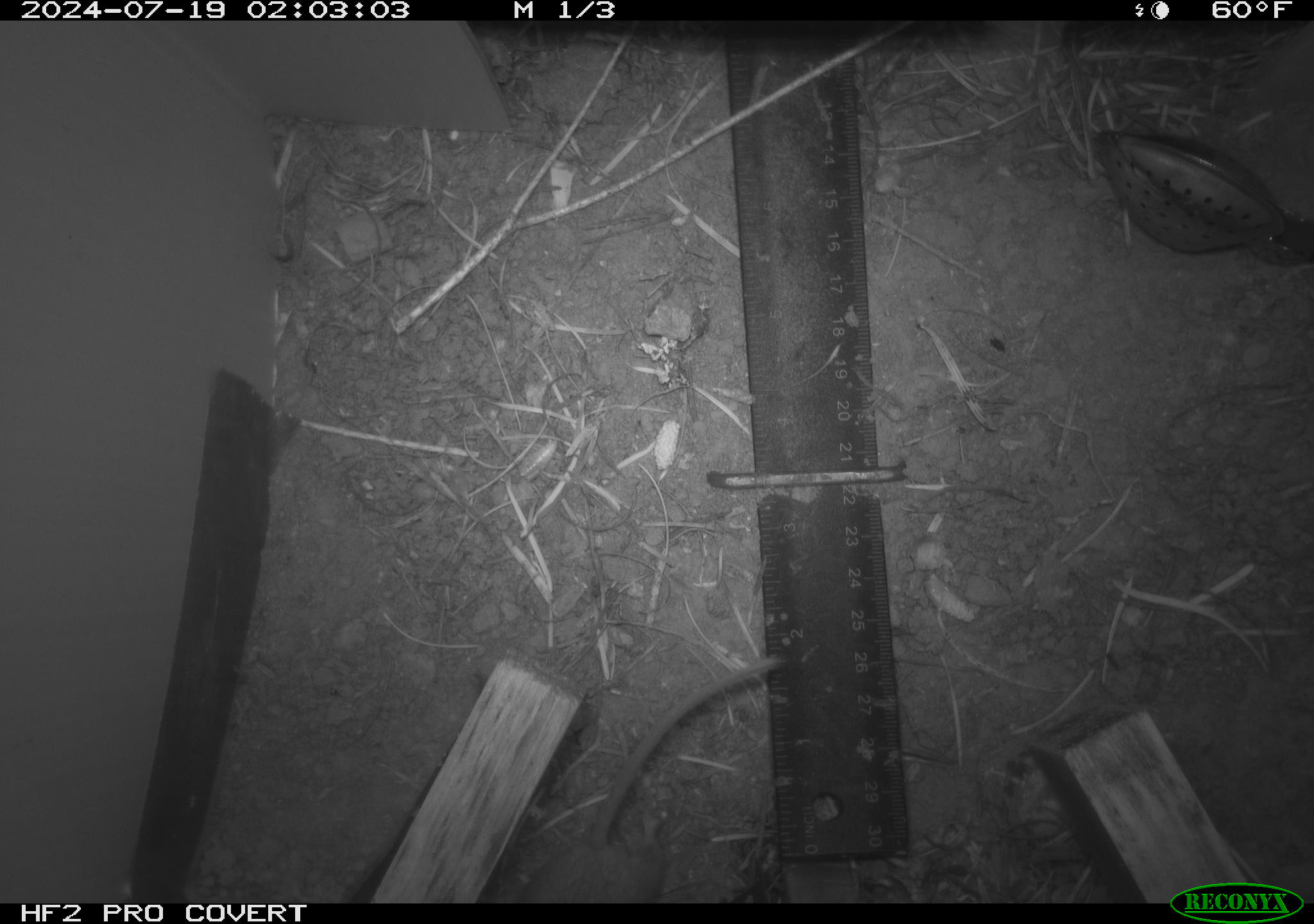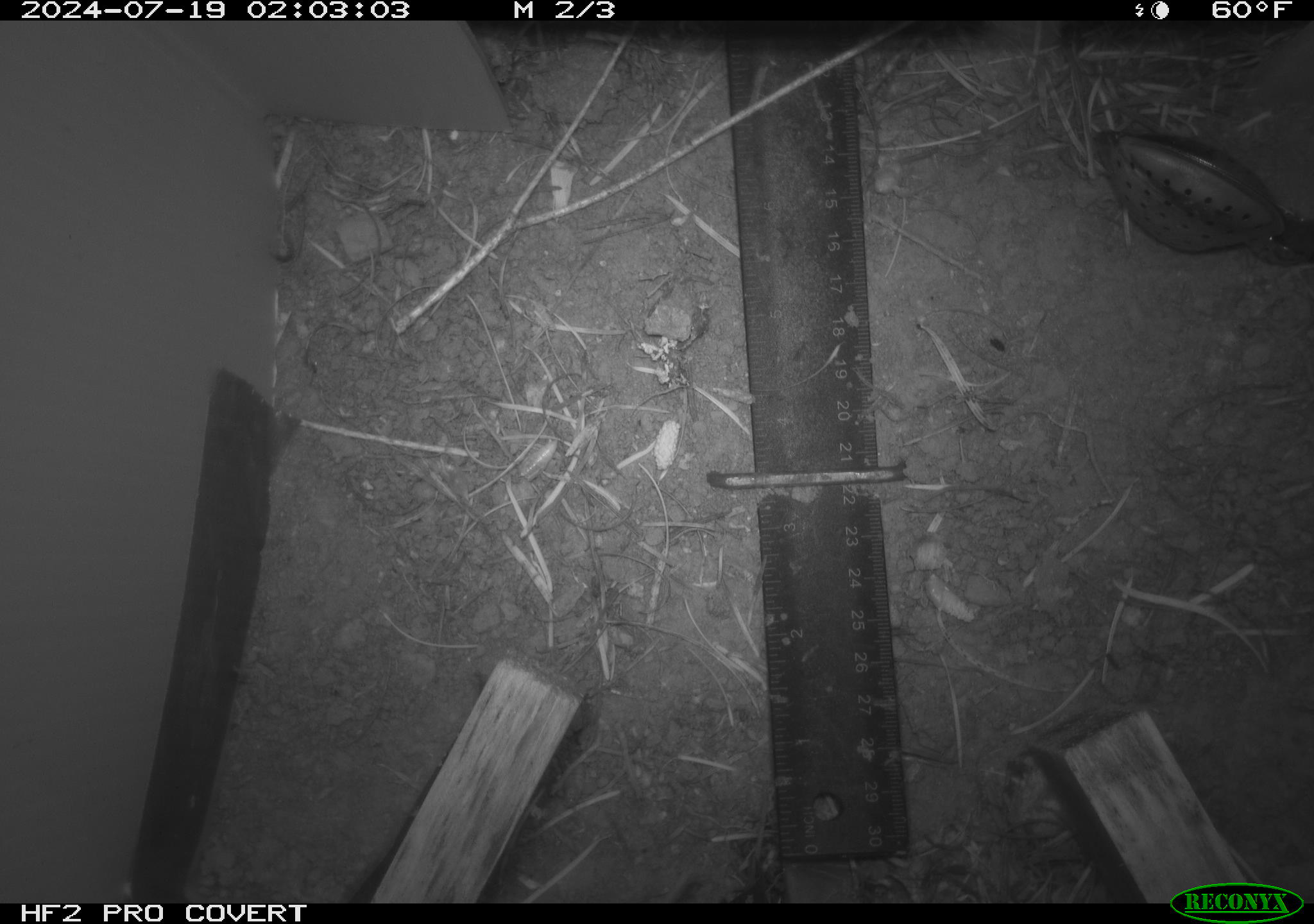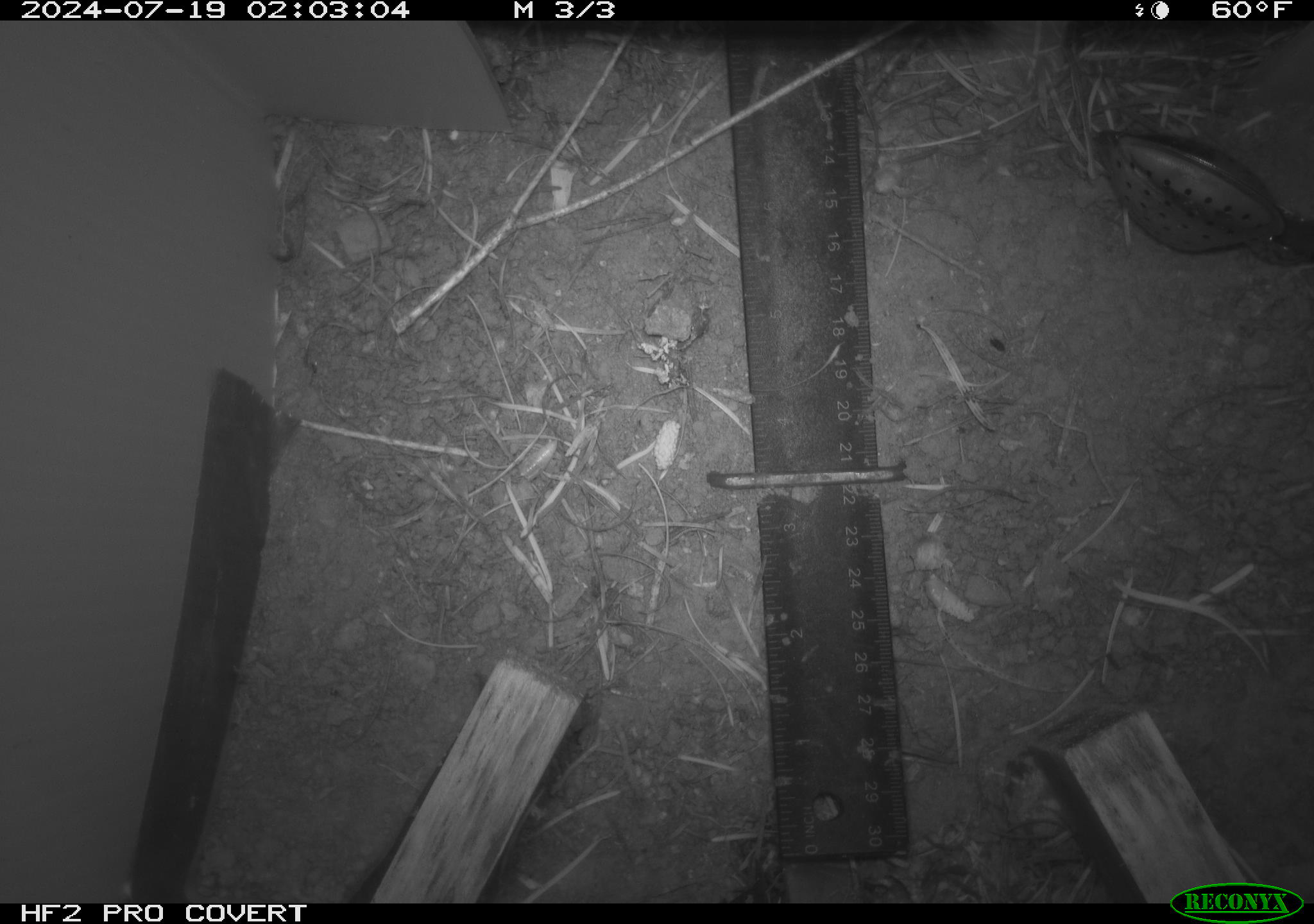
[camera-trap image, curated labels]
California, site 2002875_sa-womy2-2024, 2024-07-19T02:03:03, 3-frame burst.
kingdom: Animalia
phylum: Chordata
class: Mammalia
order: Rodentia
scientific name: Rodentia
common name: mouse species